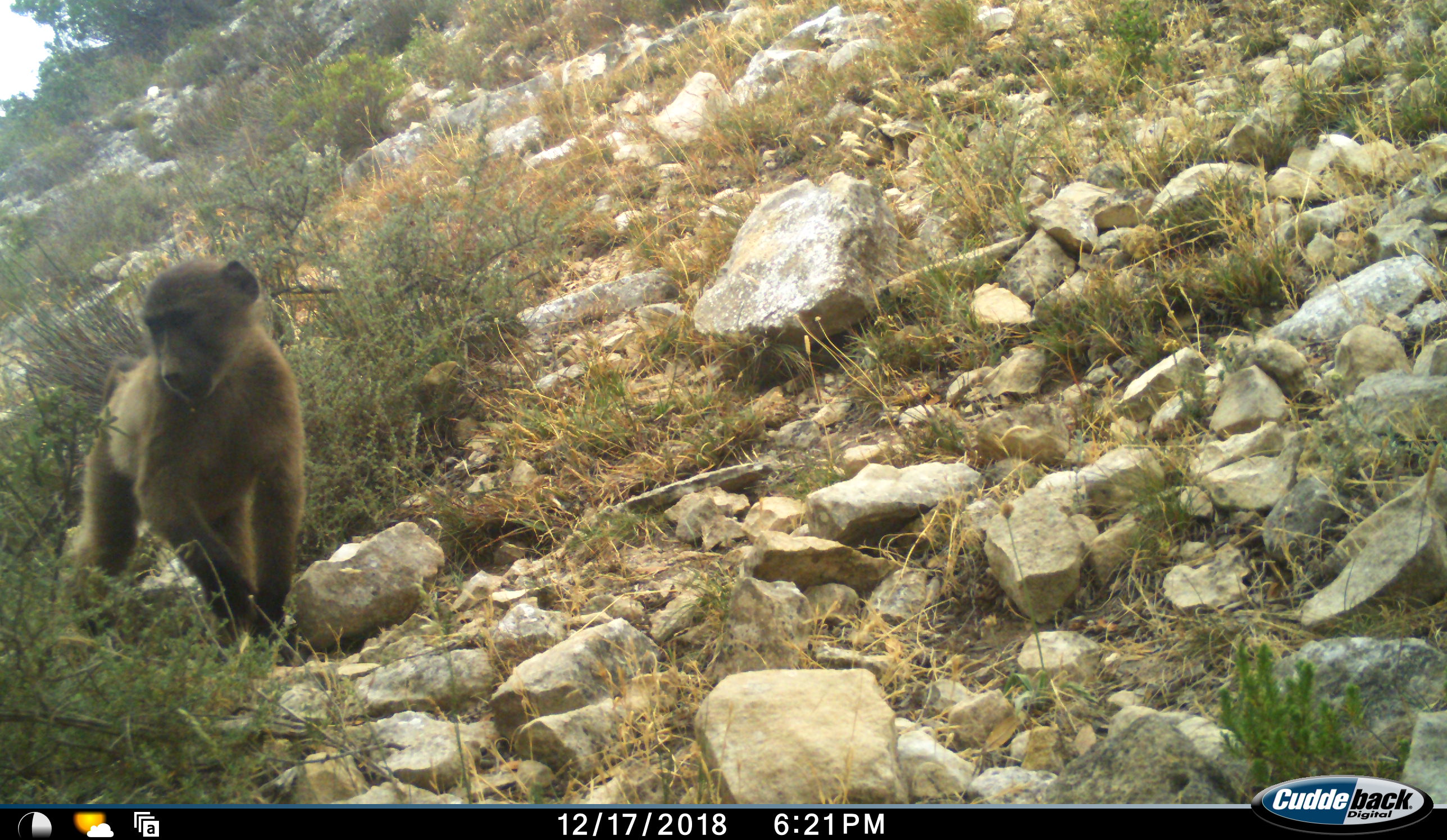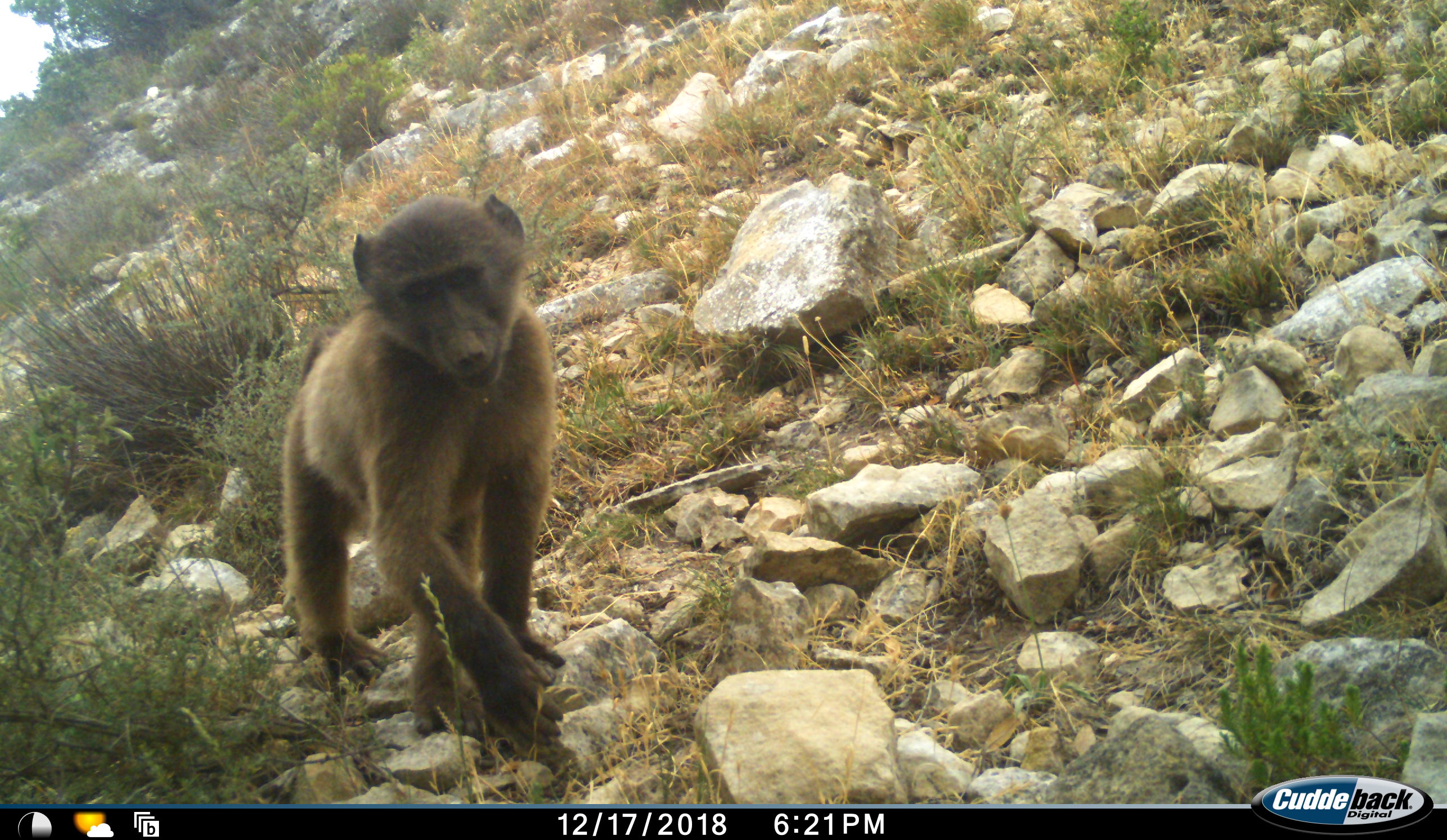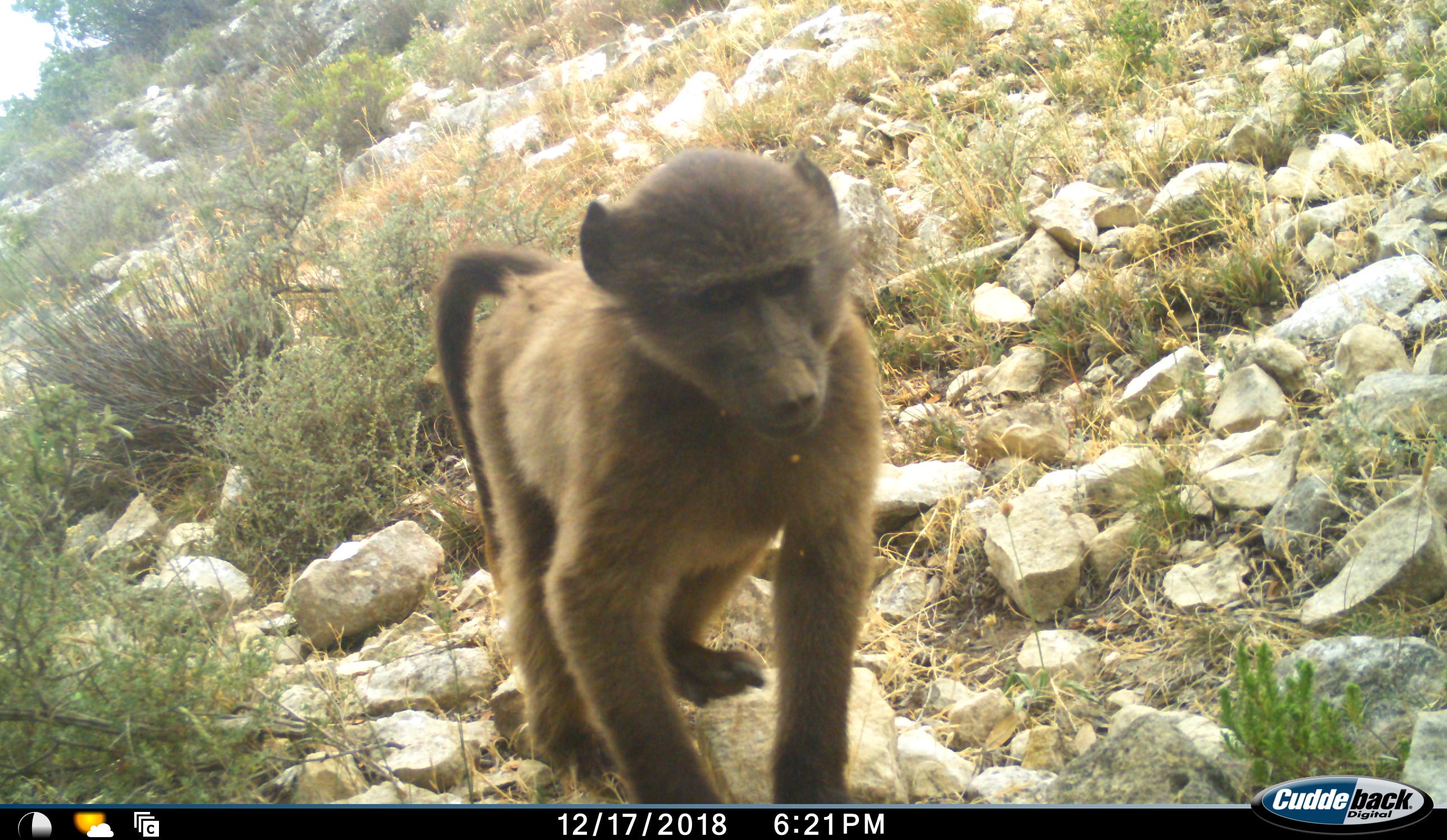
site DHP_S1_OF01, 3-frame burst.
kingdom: Animalia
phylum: Chordata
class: Mammalia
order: Primates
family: Cercopithecidae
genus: Papio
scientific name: Papio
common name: baboon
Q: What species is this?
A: Baboon (Papio).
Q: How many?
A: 1.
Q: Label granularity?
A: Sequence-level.